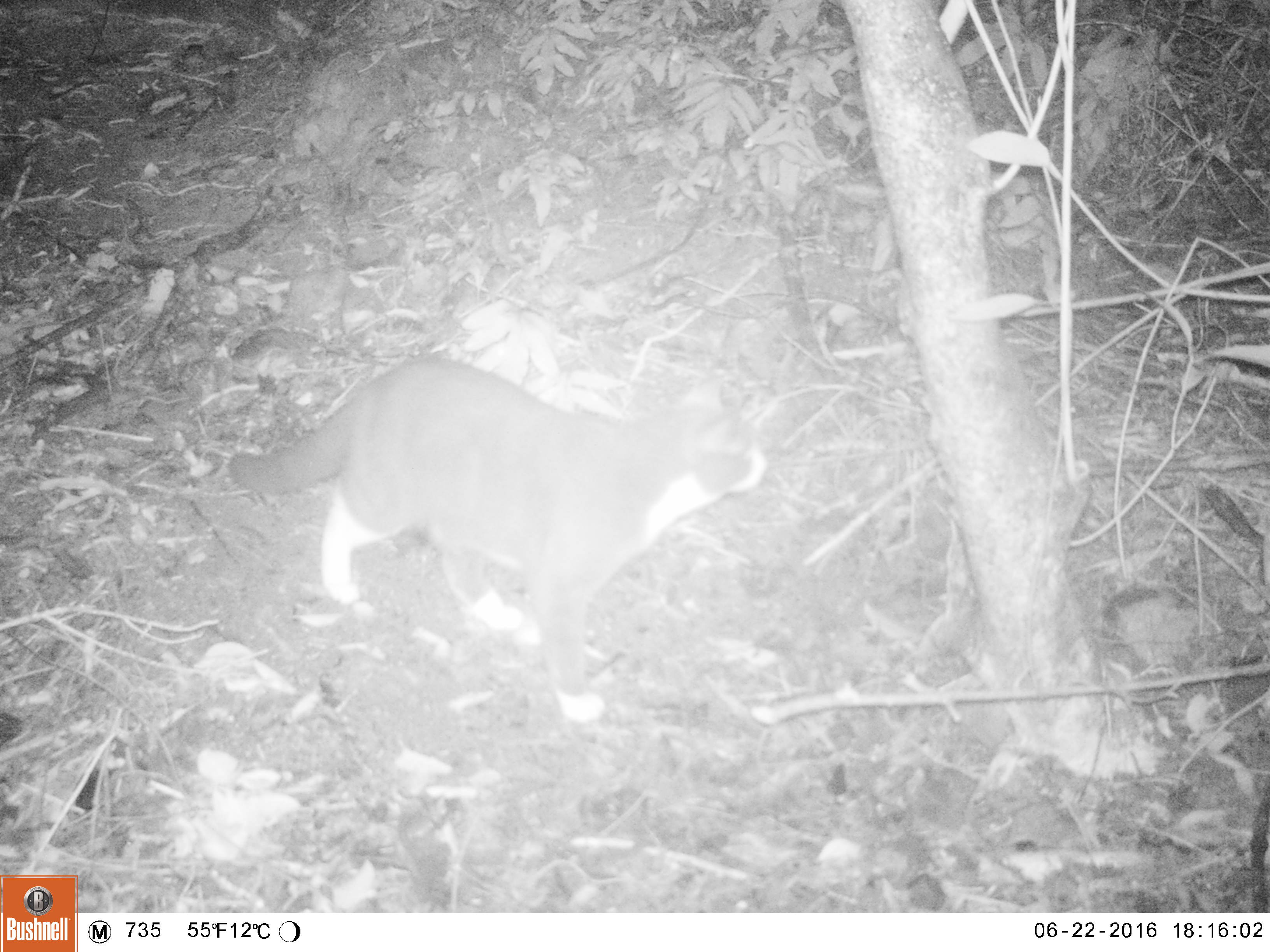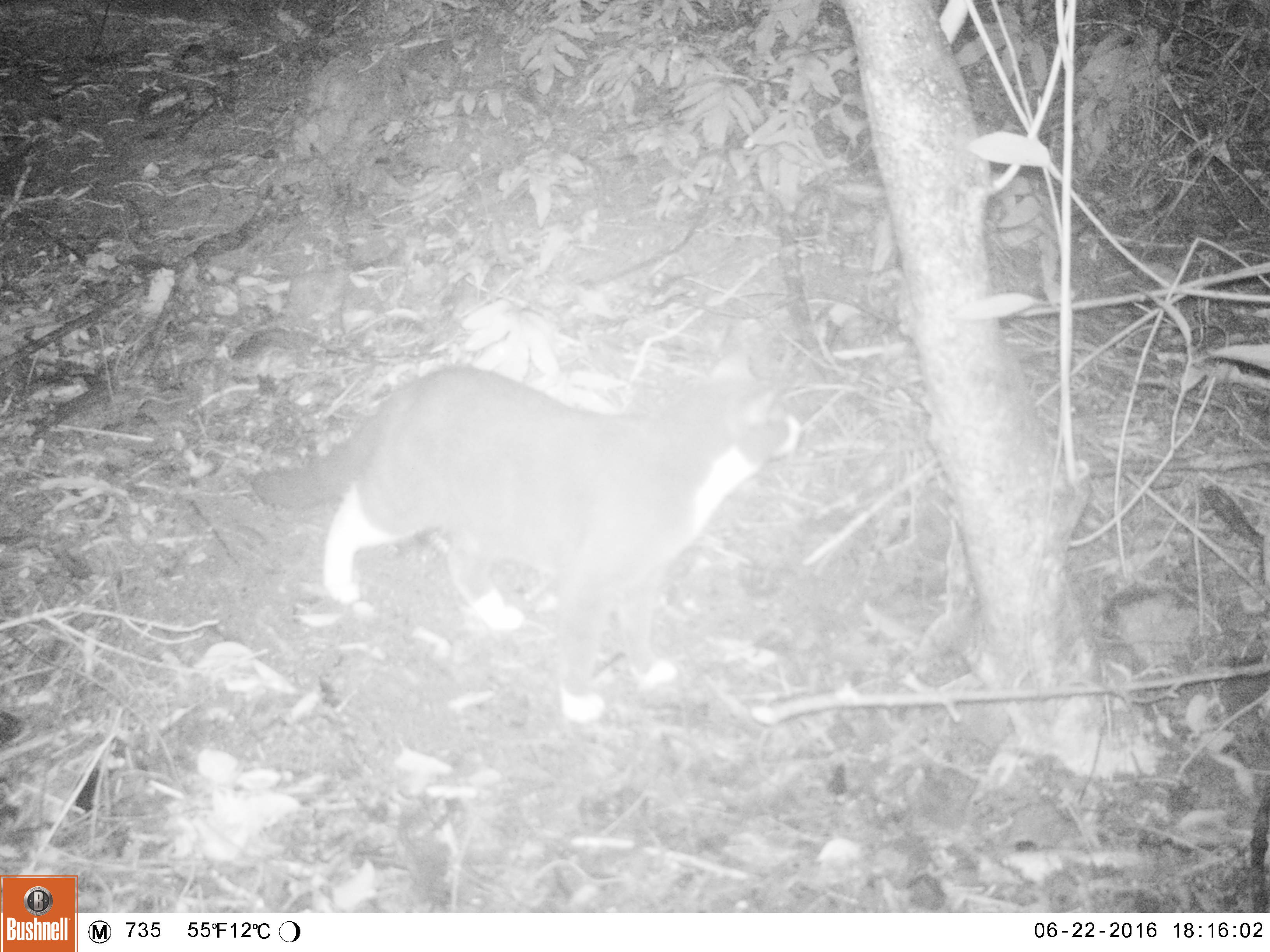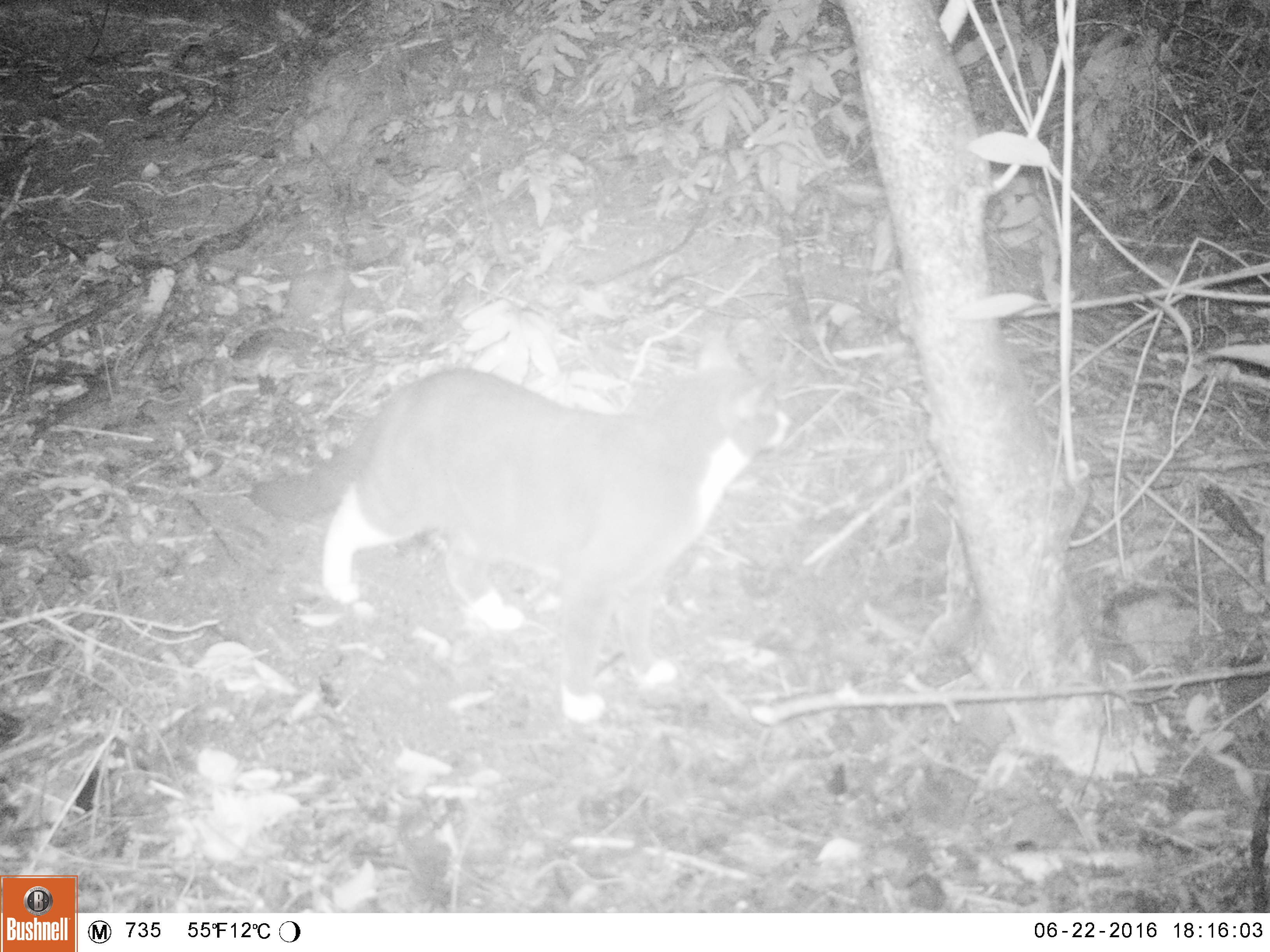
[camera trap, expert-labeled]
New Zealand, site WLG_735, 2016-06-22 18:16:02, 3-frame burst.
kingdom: Animalia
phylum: Chordata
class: Mammalia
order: Carnivora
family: Felidae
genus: Felis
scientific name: Felis catus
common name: domestic cat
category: cat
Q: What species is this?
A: Cat (domestic cat) (Felis catus).